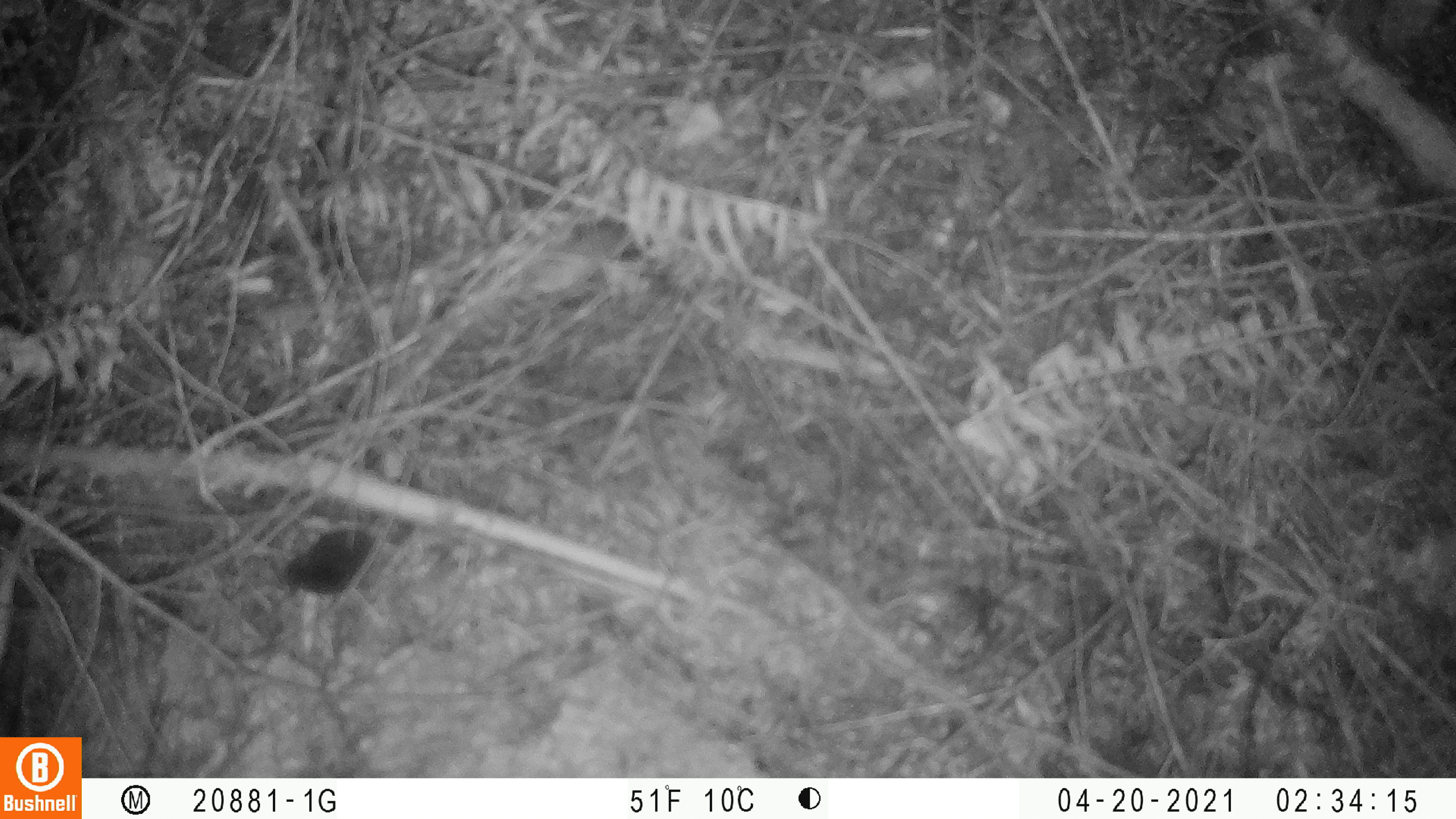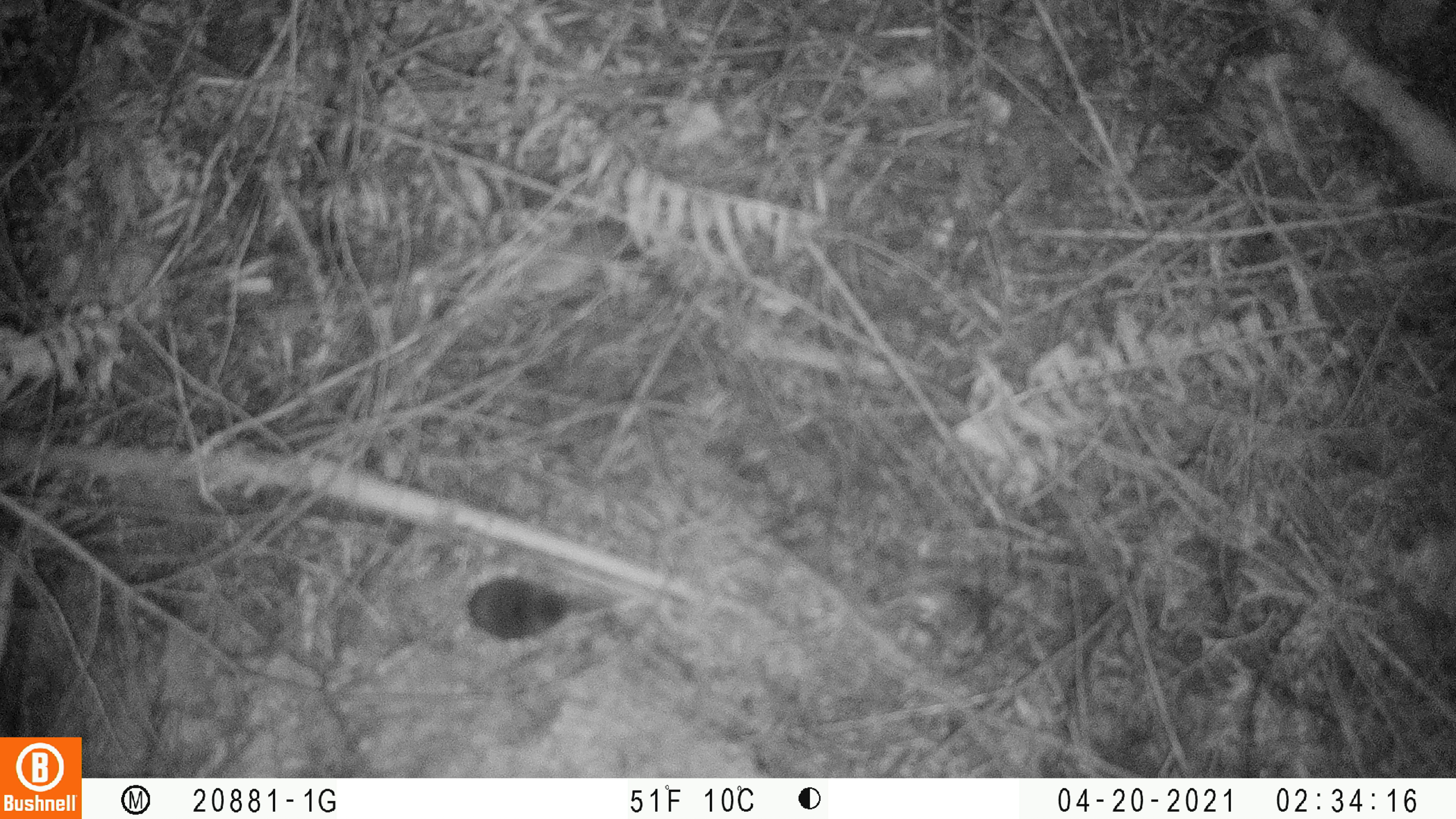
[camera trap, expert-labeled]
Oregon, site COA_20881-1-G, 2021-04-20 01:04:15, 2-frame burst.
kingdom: Animalia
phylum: Chordata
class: Mammalia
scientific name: Mammalia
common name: small mammal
Small mammal (Mammalia).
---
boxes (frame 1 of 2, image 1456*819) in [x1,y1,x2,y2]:
small mammal: [241,479,471,625]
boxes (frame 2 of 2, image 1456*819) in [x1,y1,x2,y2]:
small mammal: [361,542,635,681]